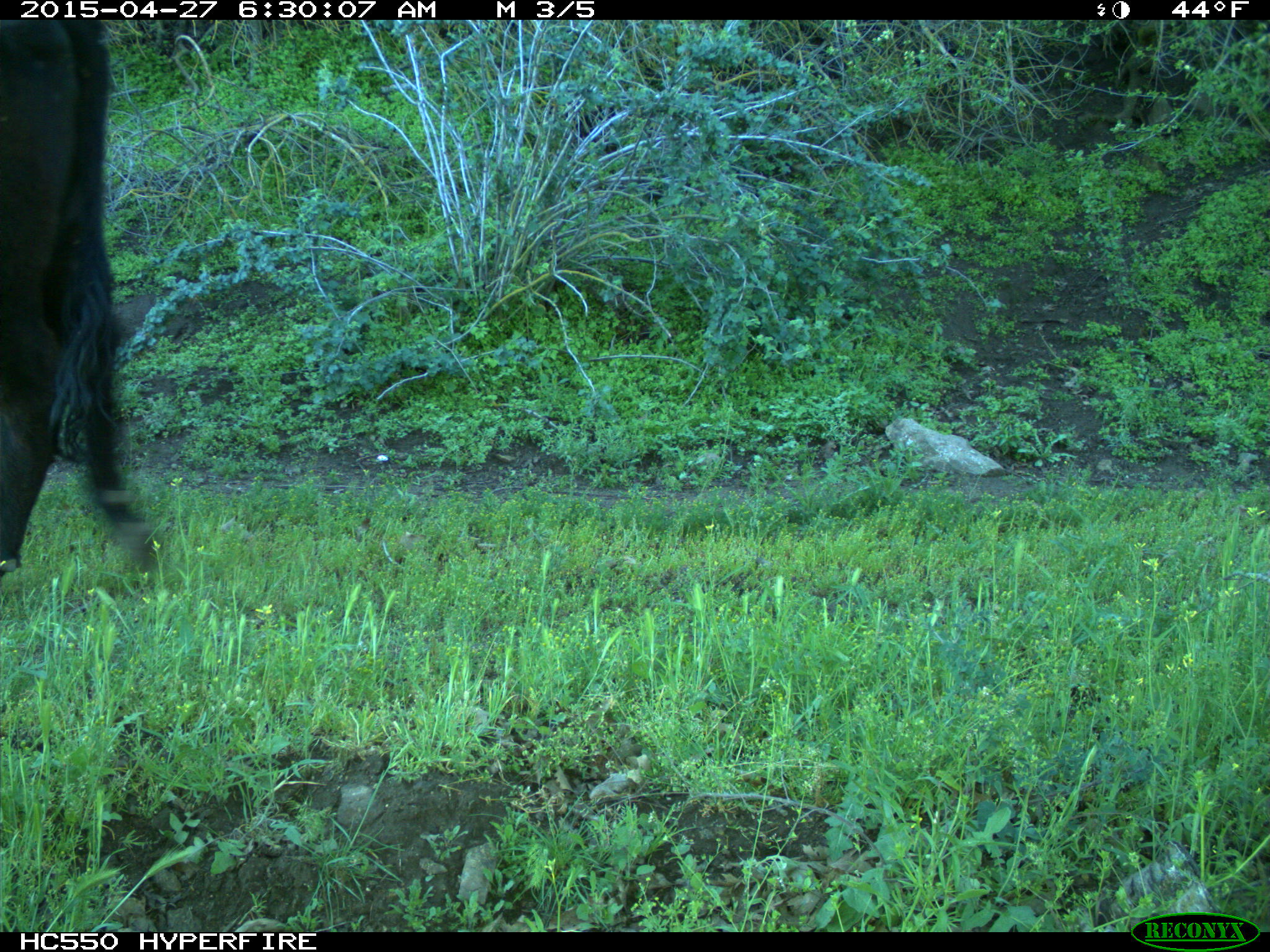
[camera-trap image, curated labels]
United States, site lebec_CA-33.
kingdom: Animalia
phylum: Chordata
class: Mammalia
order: Artiodactyla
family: Bovidae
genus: Bos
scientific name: Bos taurus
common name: domestic cow